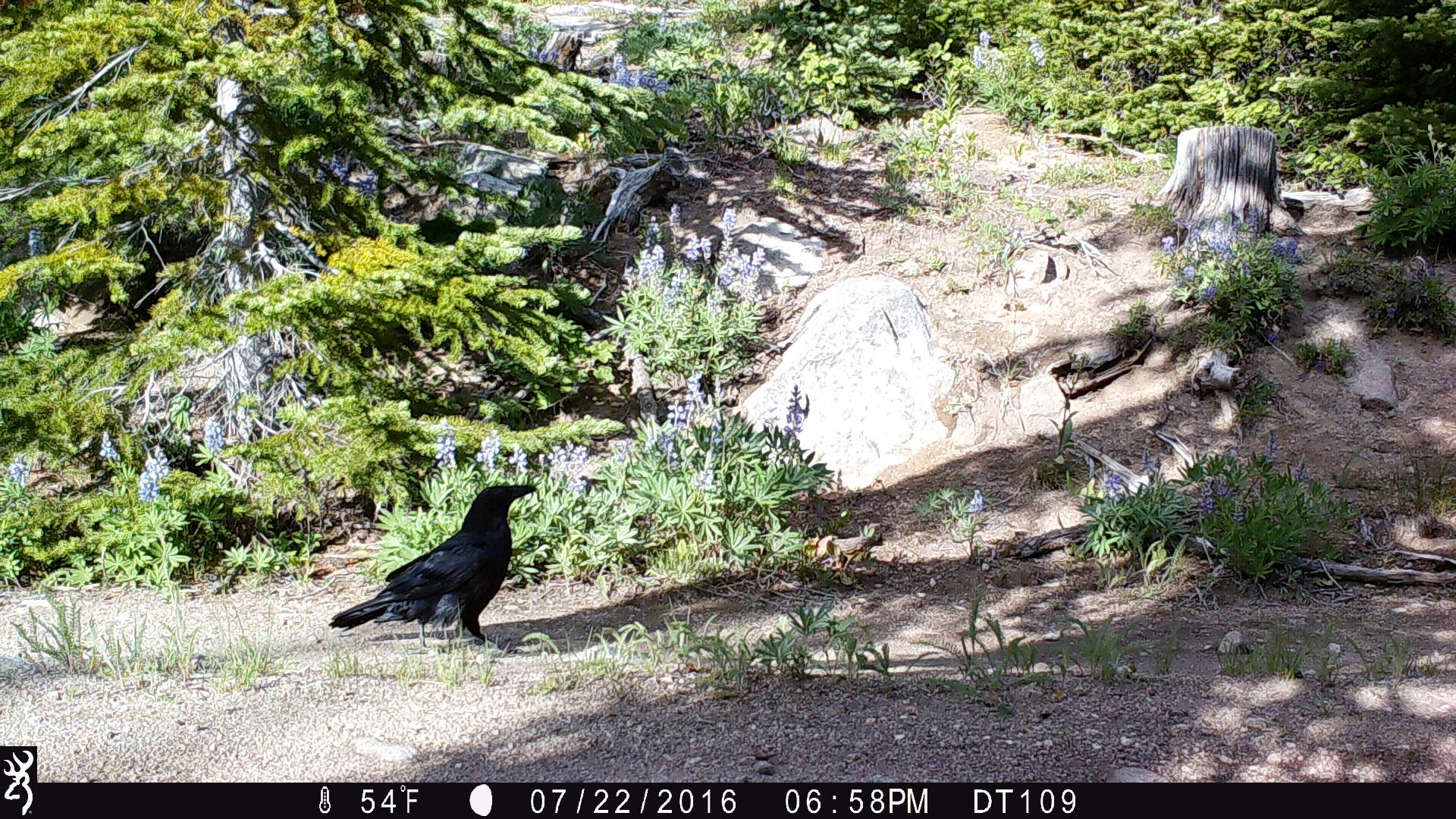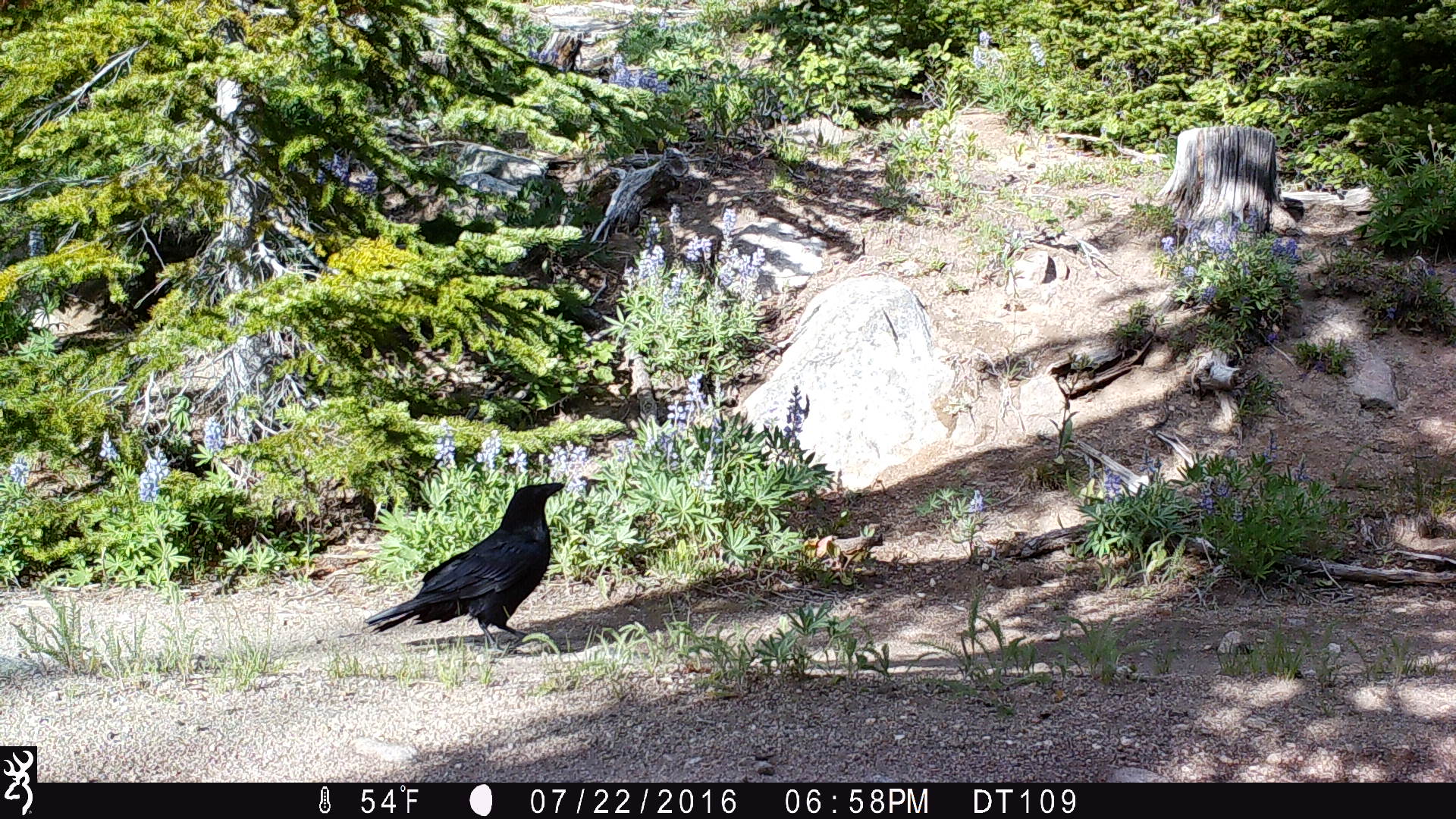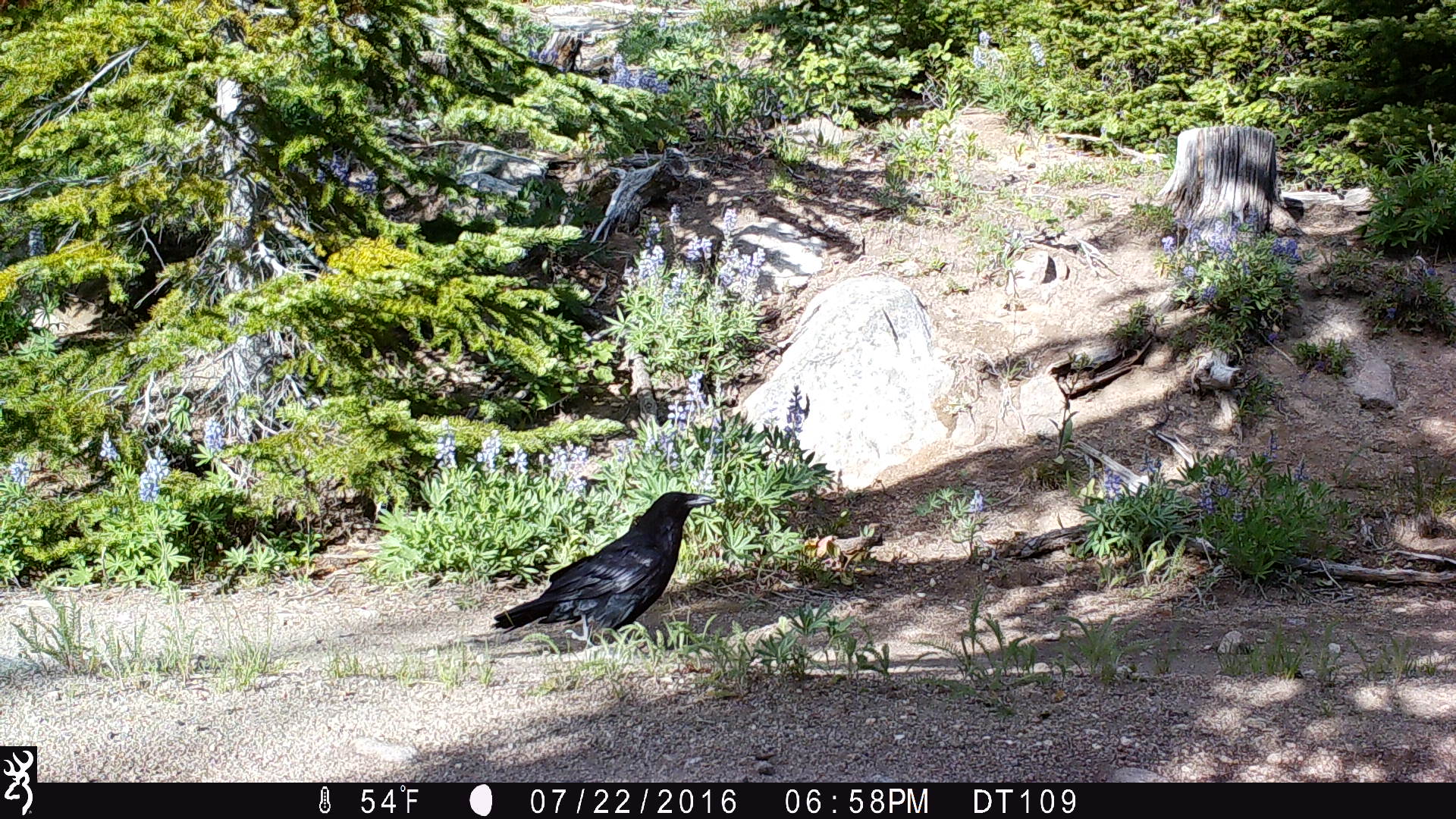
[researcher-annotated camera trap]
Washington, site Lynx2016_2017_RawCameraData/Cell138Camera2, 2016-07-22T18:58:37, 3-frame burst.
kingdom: Animalia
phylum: Chordata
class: Aves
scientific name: Aves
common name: birds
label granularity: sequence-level